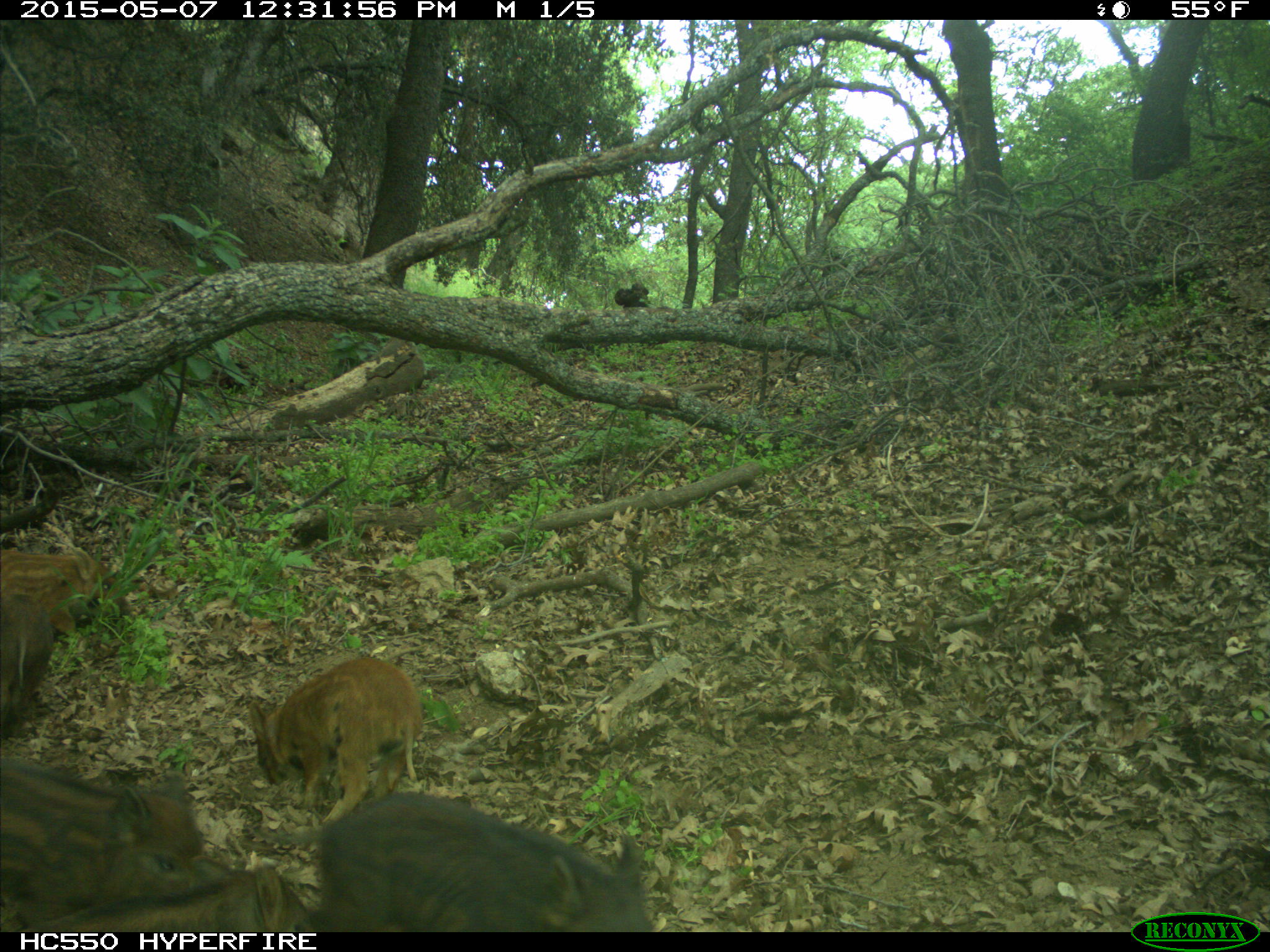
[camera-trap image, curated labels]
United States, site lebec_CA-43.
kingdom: Animalia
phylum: Chordata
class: Mammalia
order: Artiodactyla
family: Suidae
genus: Sus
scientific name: Sus scrofa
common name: wild boar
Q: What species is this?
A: Sus scrofa (wild boar).